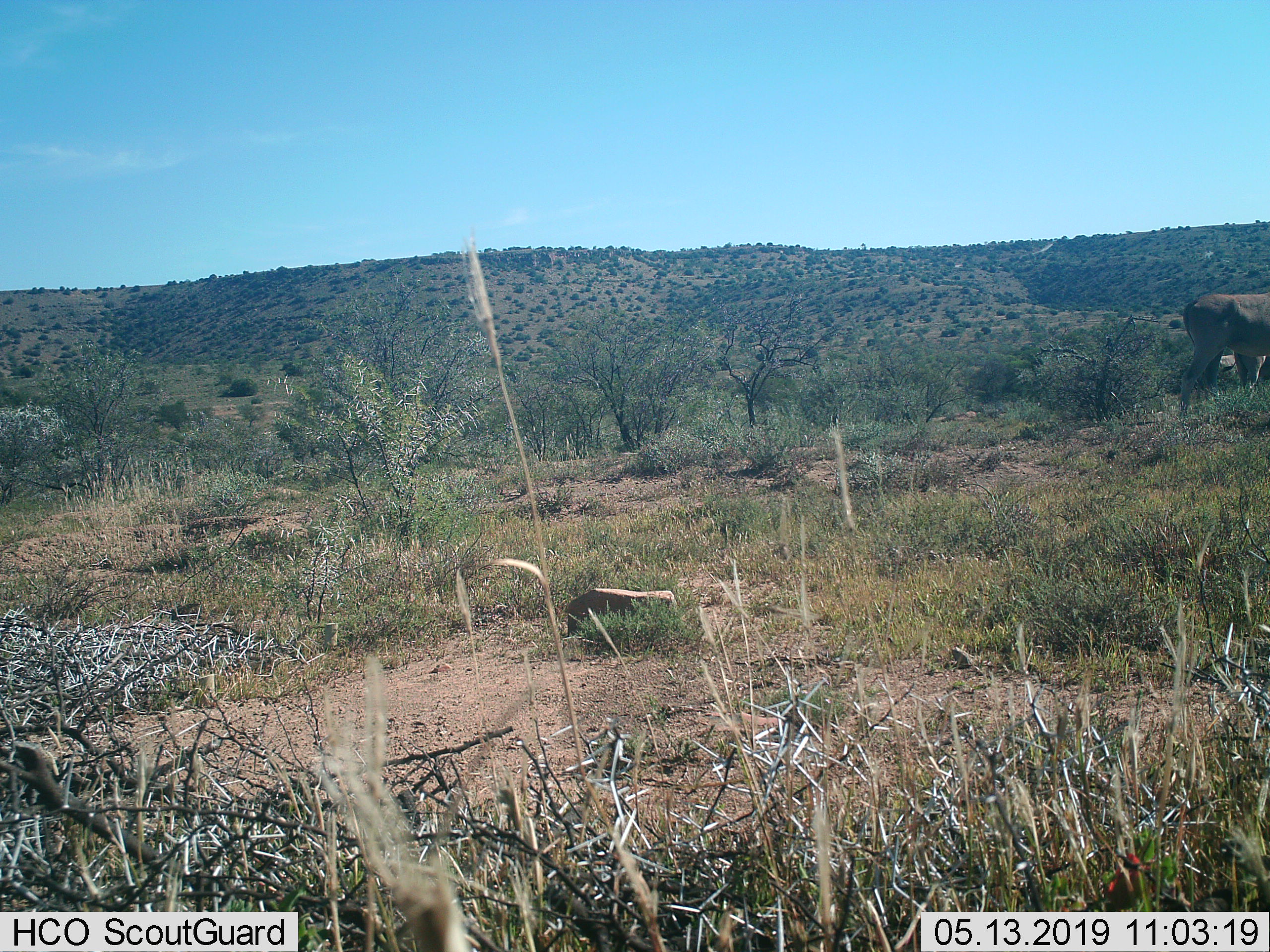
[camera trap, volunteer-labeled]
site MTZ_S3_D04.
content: unidentified animal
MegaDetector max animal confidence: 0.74